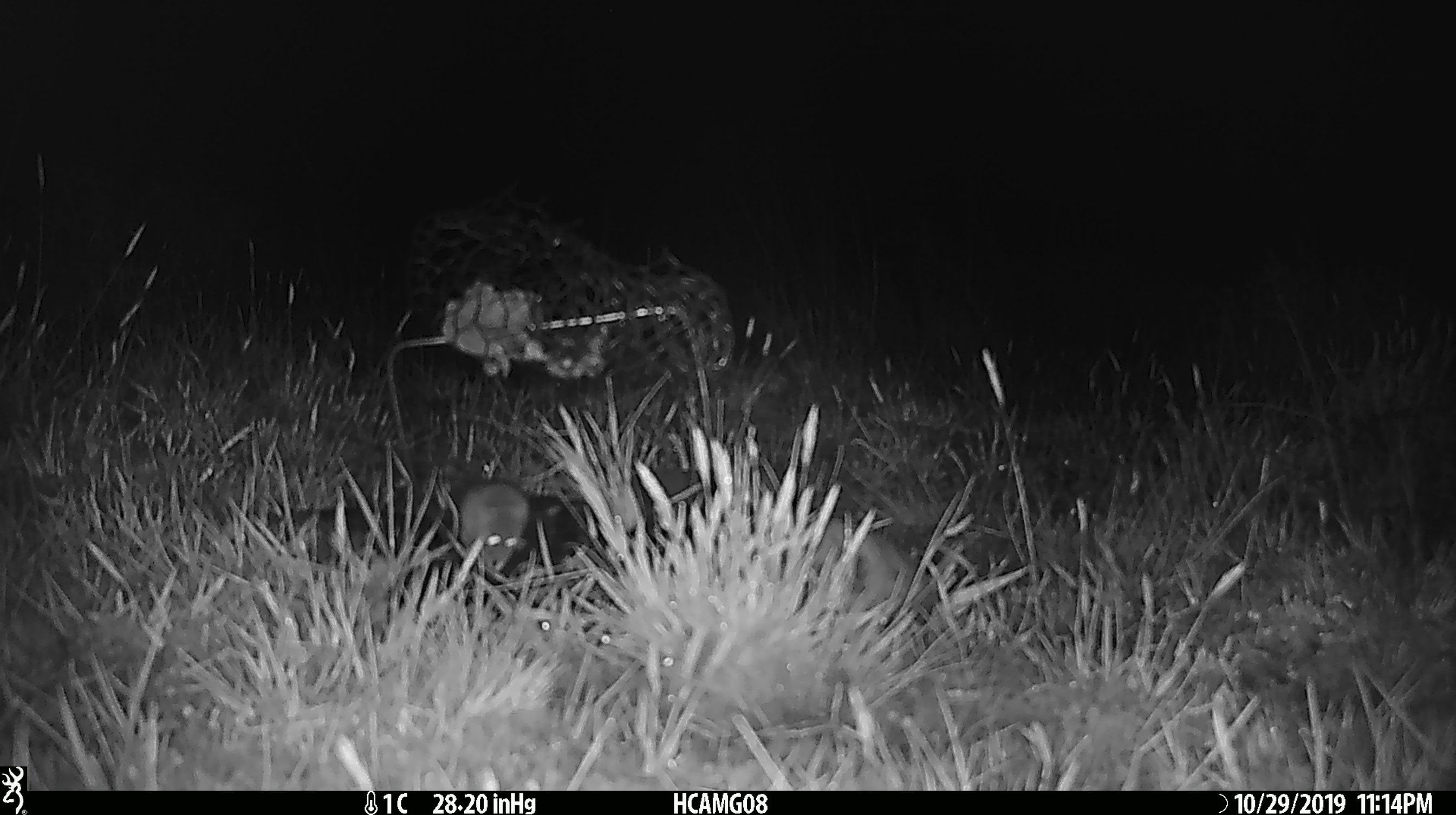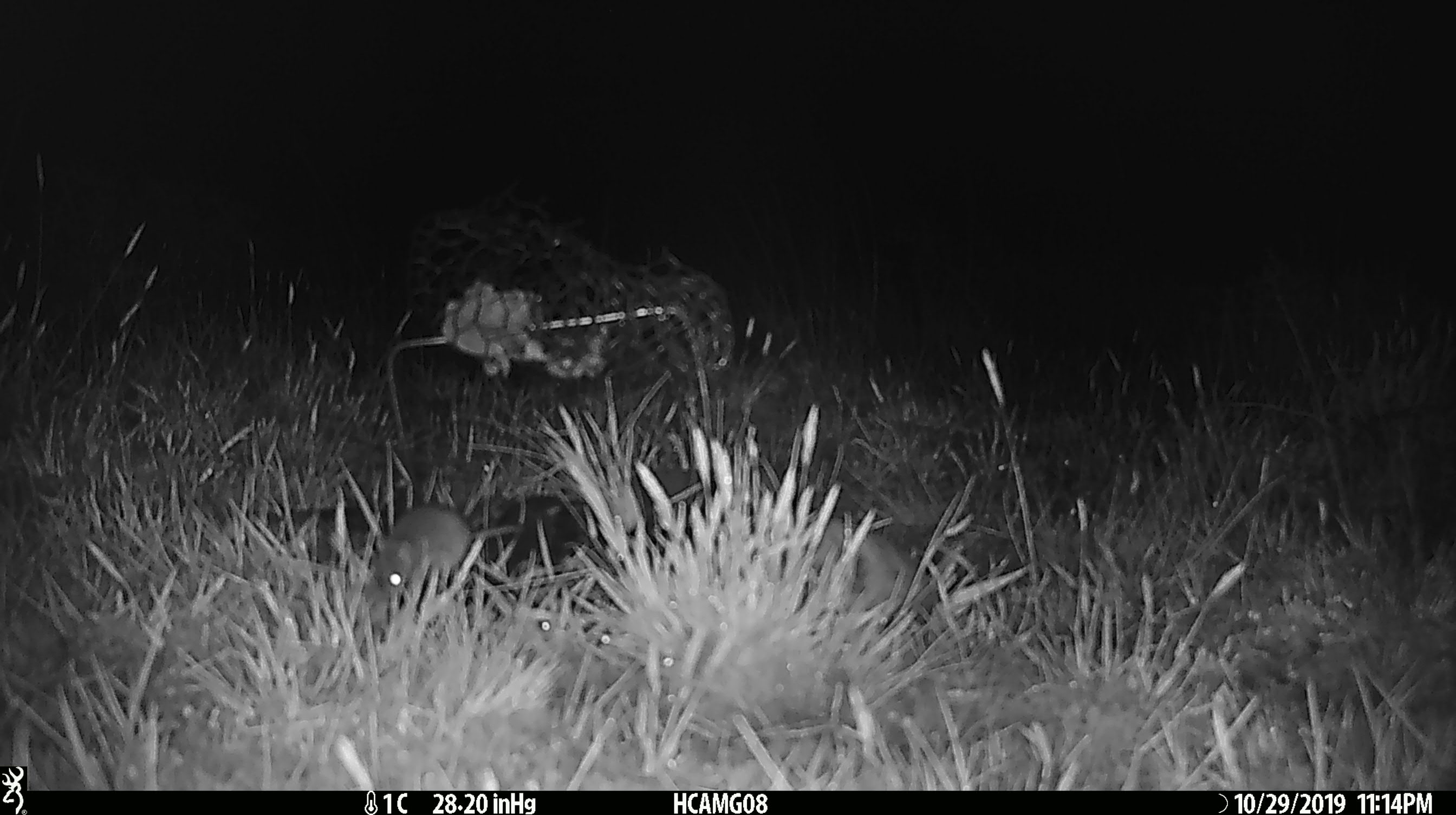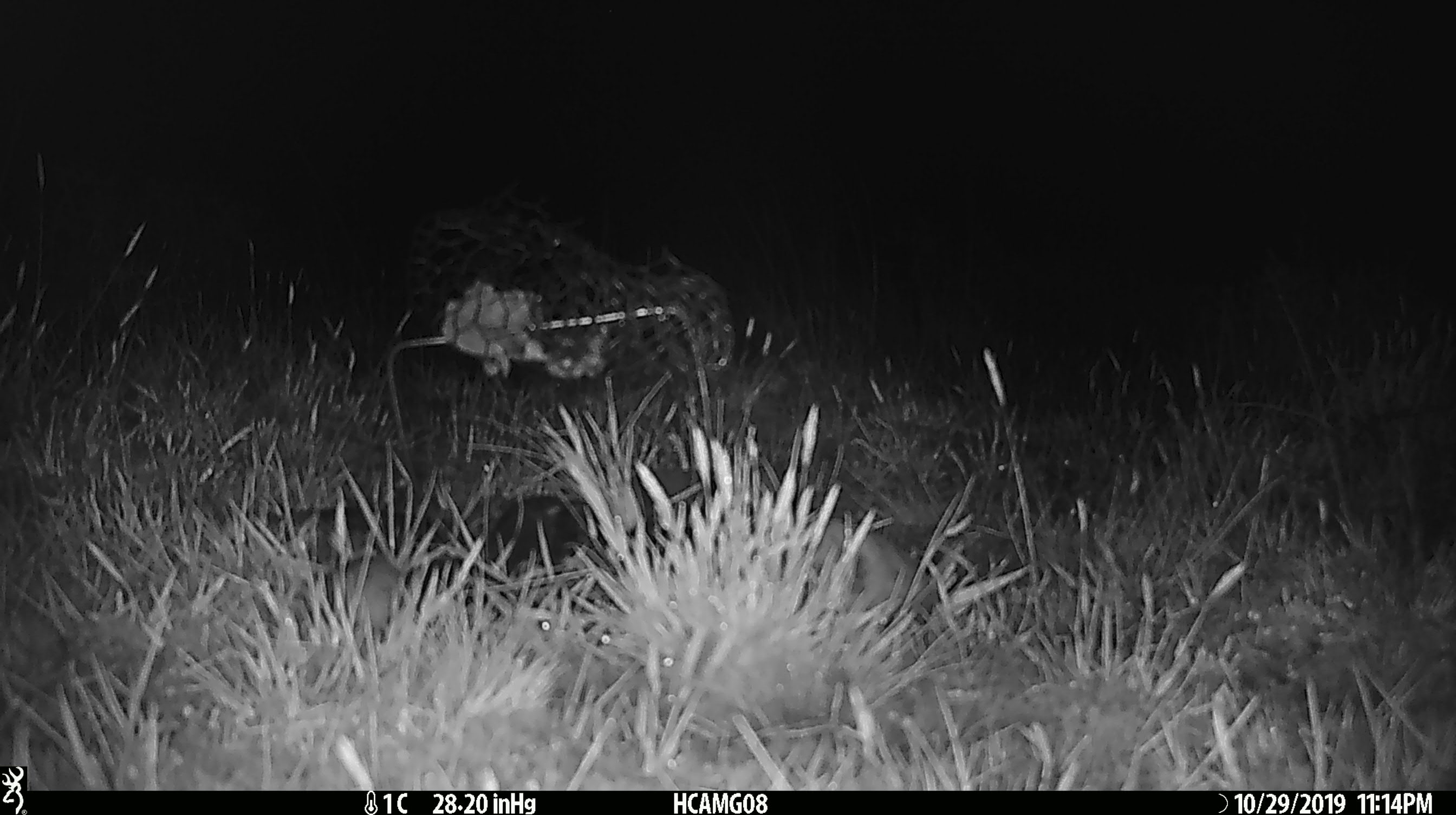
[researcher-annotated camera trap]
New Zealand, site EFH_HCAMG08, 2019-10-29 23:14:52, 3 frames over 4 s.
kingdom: Animalia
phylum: Chordata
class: Mammalia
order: Rodentia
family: Muridae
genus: Mus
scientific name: Mus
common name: mouse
Mouse (Mus).